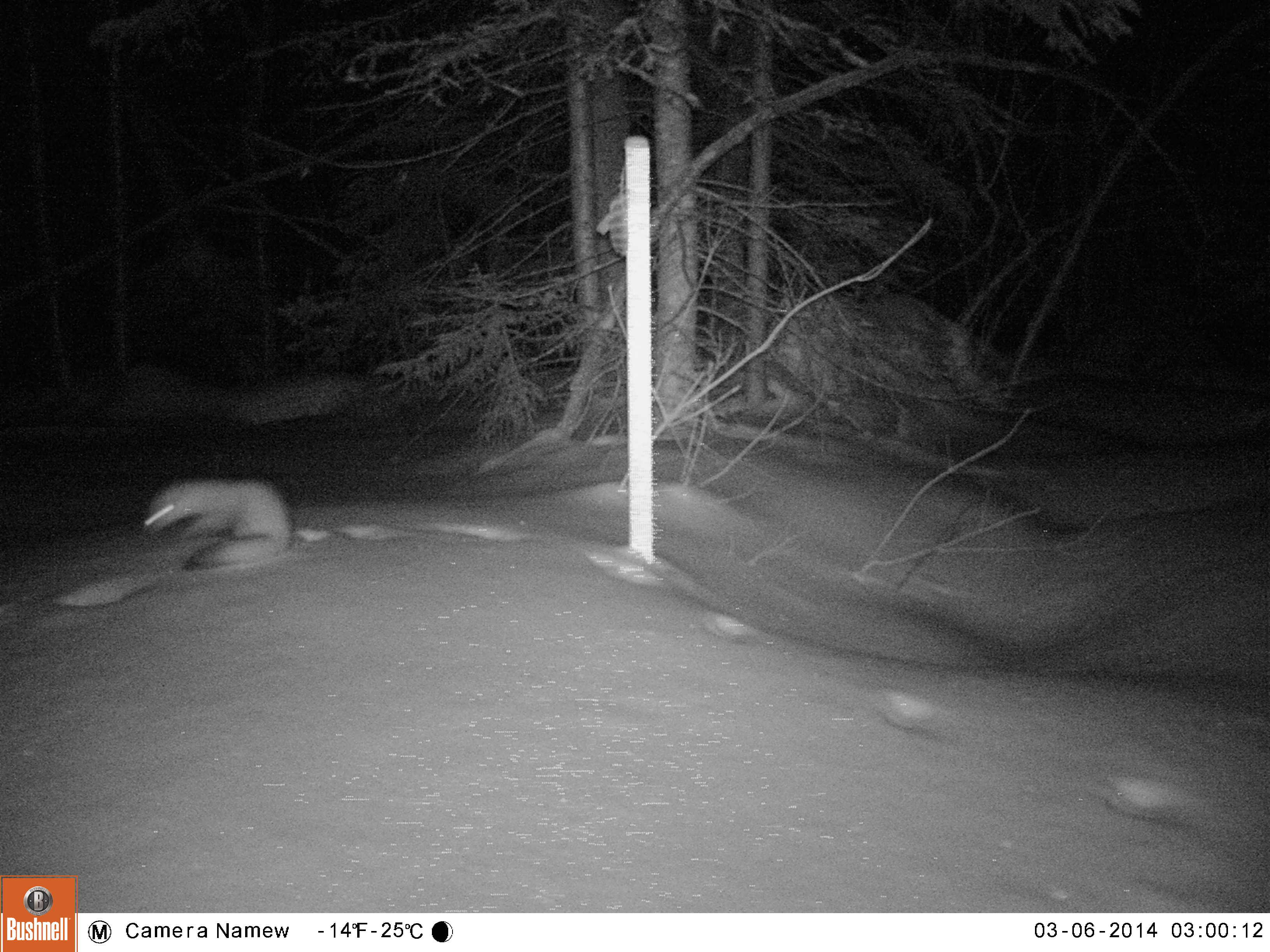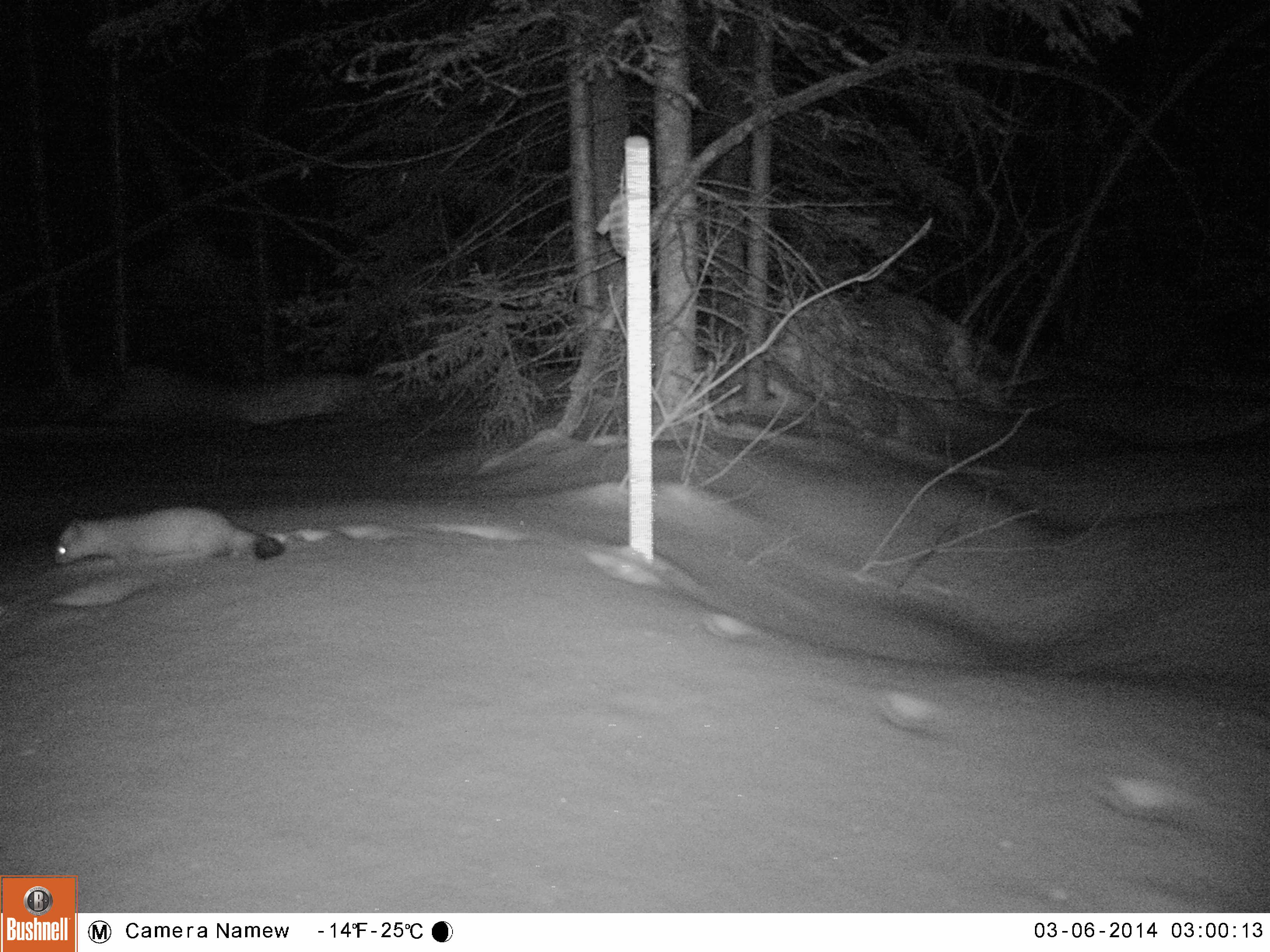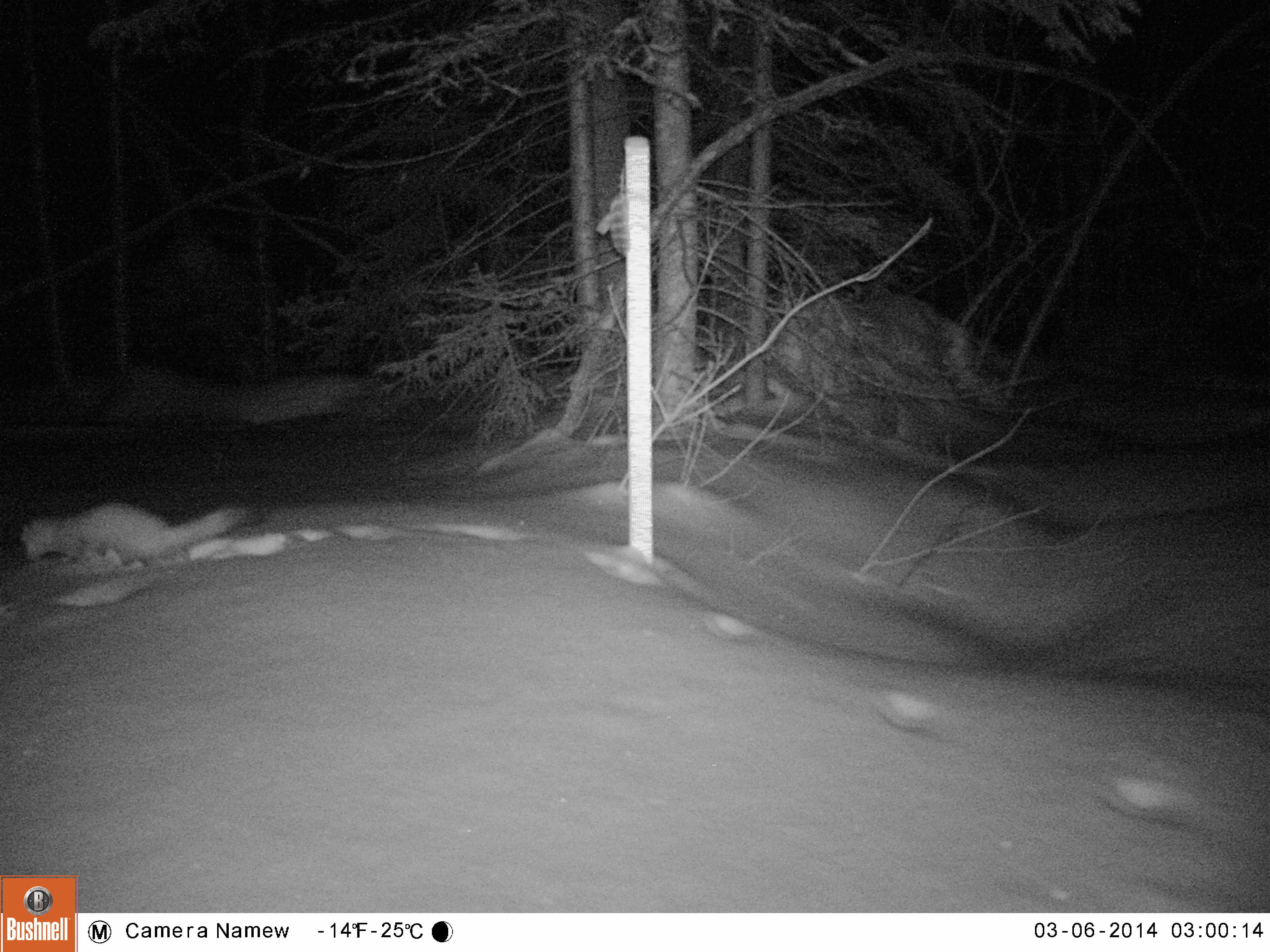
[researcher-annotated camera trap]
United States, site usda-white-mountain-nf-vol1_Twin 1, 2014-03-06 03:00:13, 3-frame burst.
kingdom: Animalia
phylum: Chordata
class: Mammalia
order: Carnivora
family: Mustelidae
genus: Martes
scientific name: Martes americana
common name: american marten